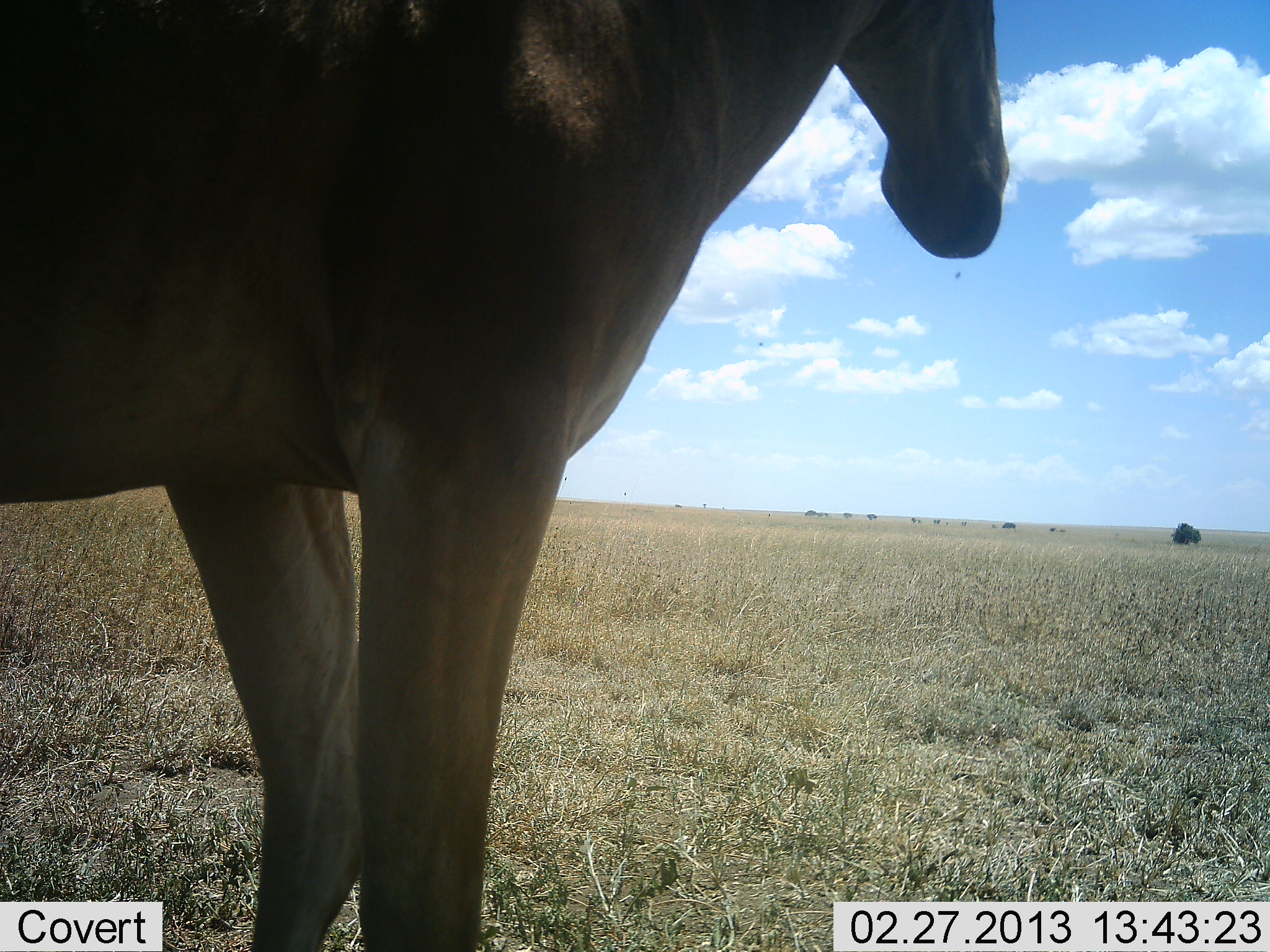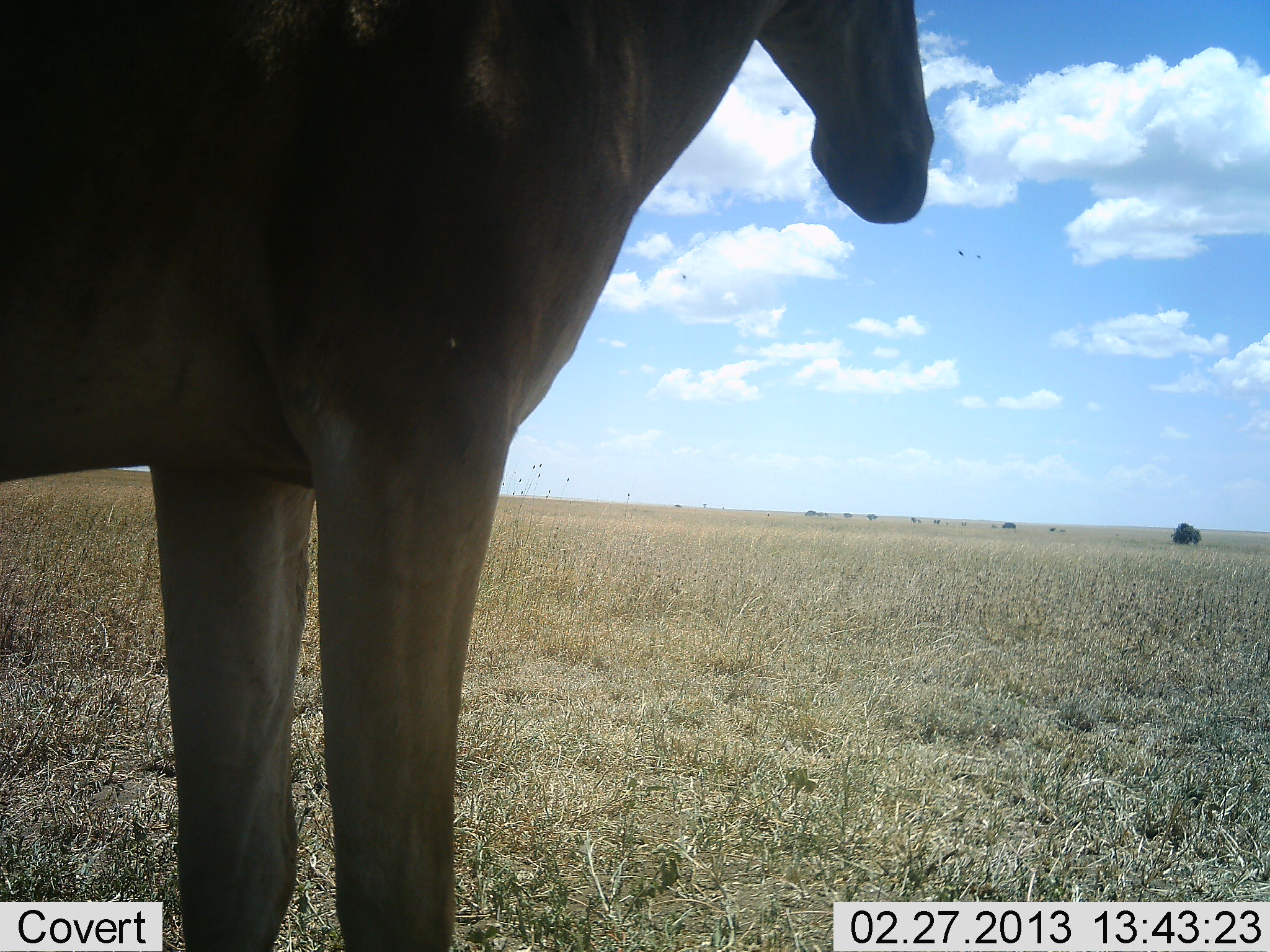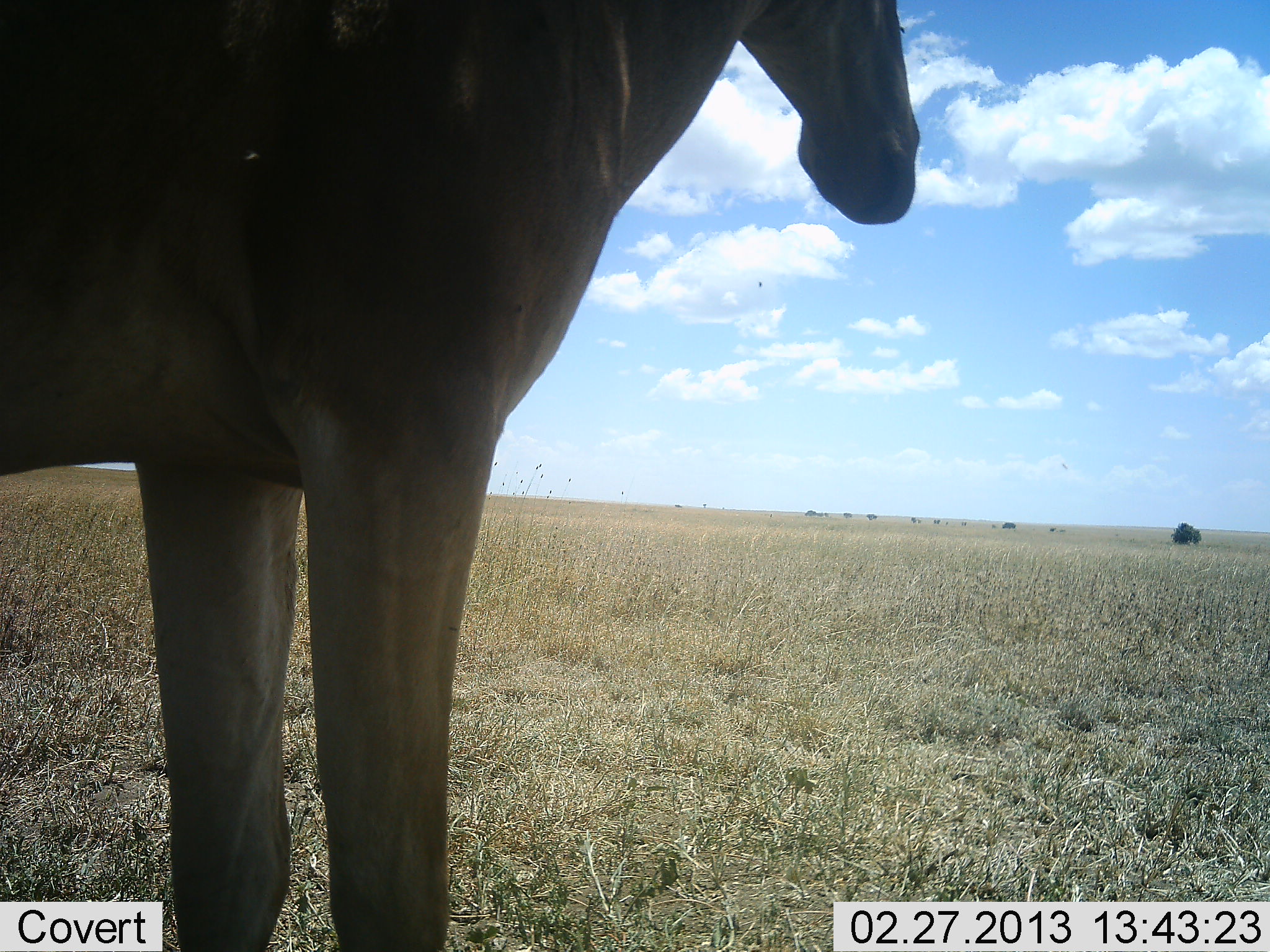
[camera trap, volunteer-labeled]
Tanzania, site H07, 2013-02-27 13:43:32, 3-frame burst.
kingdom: Animalia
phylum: Chordata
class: Mammalia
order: Artiodactyla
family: Bovidae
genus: Alcelaphus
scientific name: Alcelaphus buselaphus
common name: hartebeest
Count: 1.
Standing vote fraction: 92%.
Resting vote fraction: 8%.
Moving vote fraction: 4%.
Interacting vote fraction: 0%.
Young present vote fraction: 0%.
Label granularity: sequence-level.